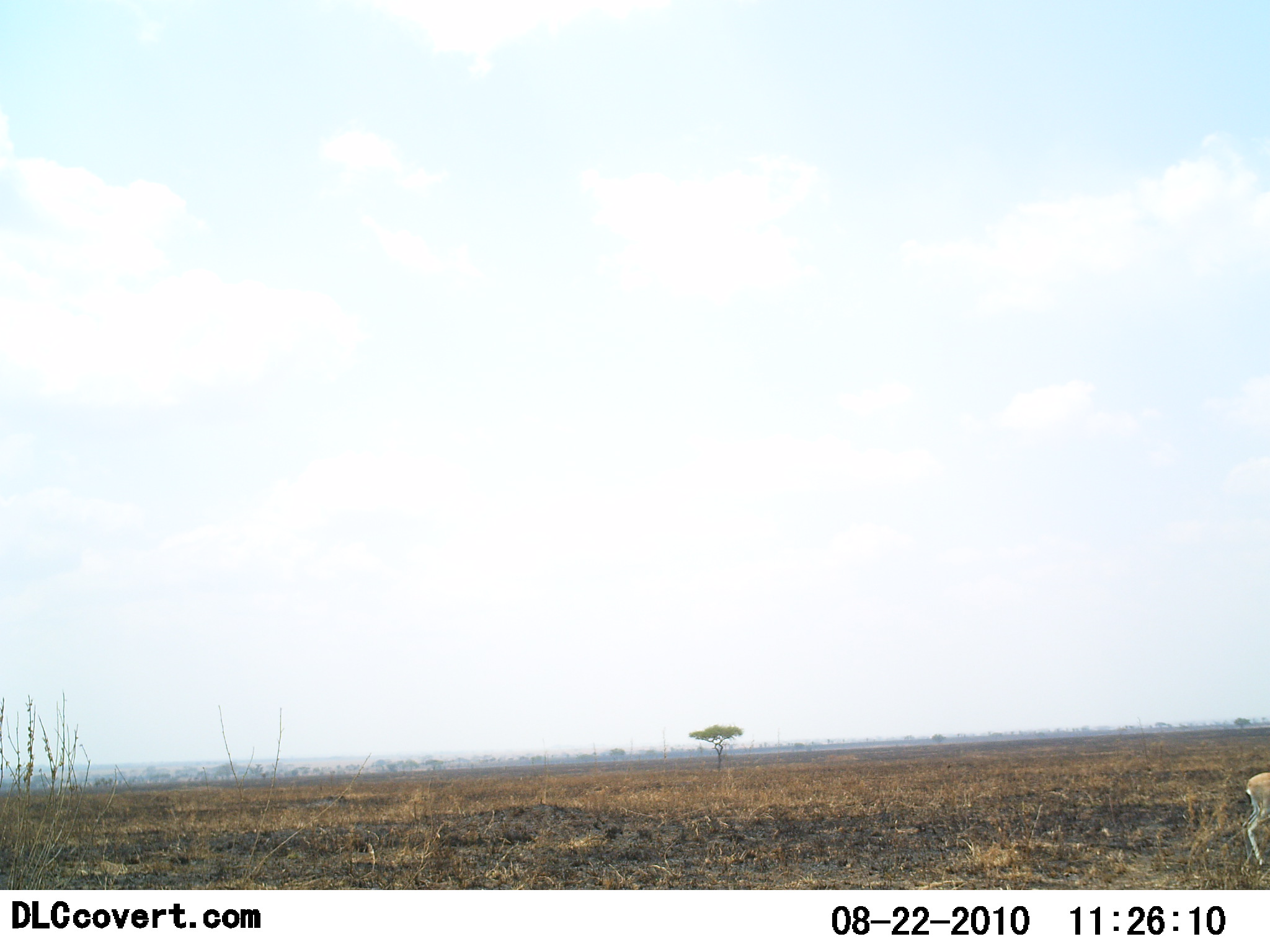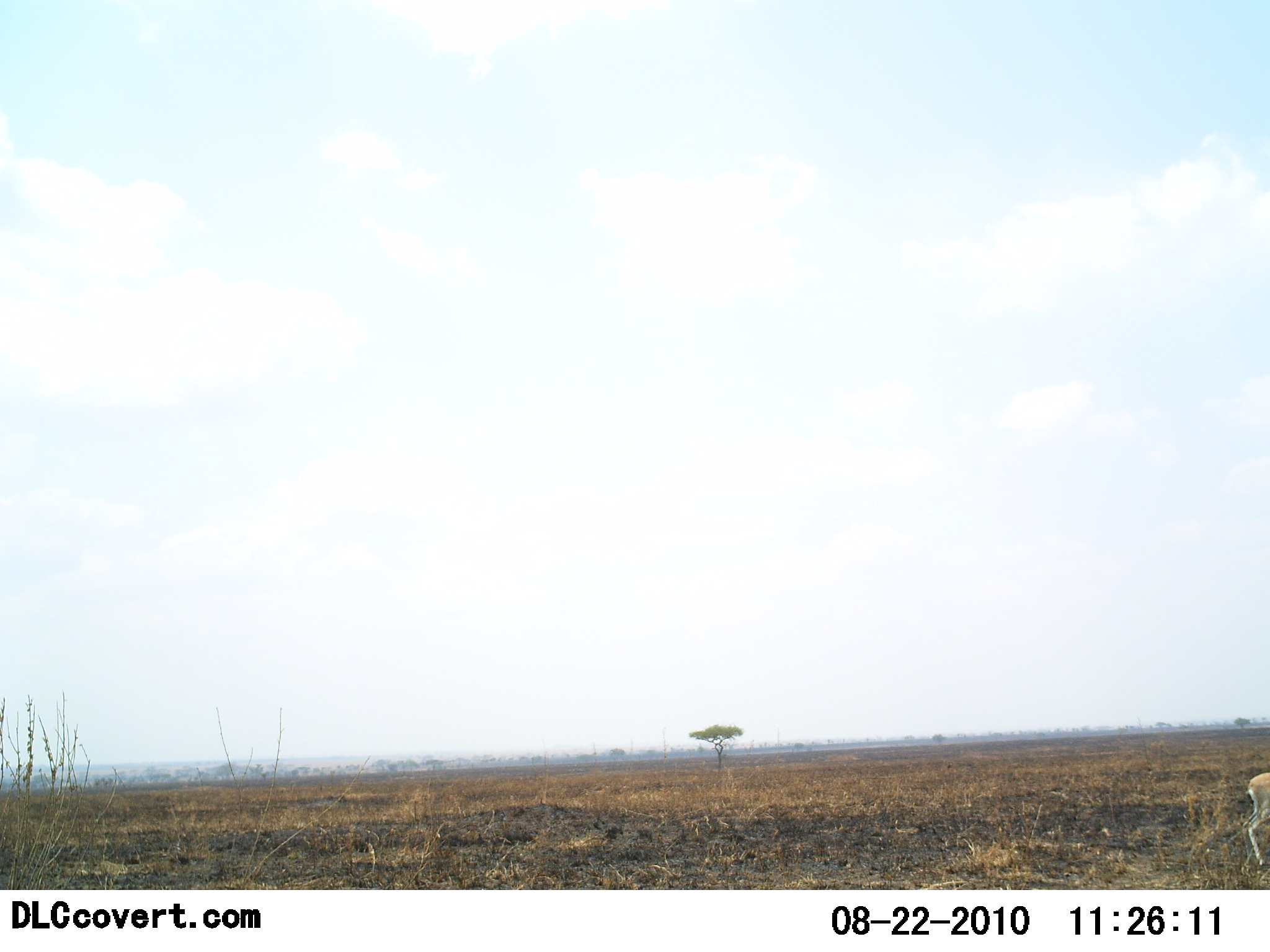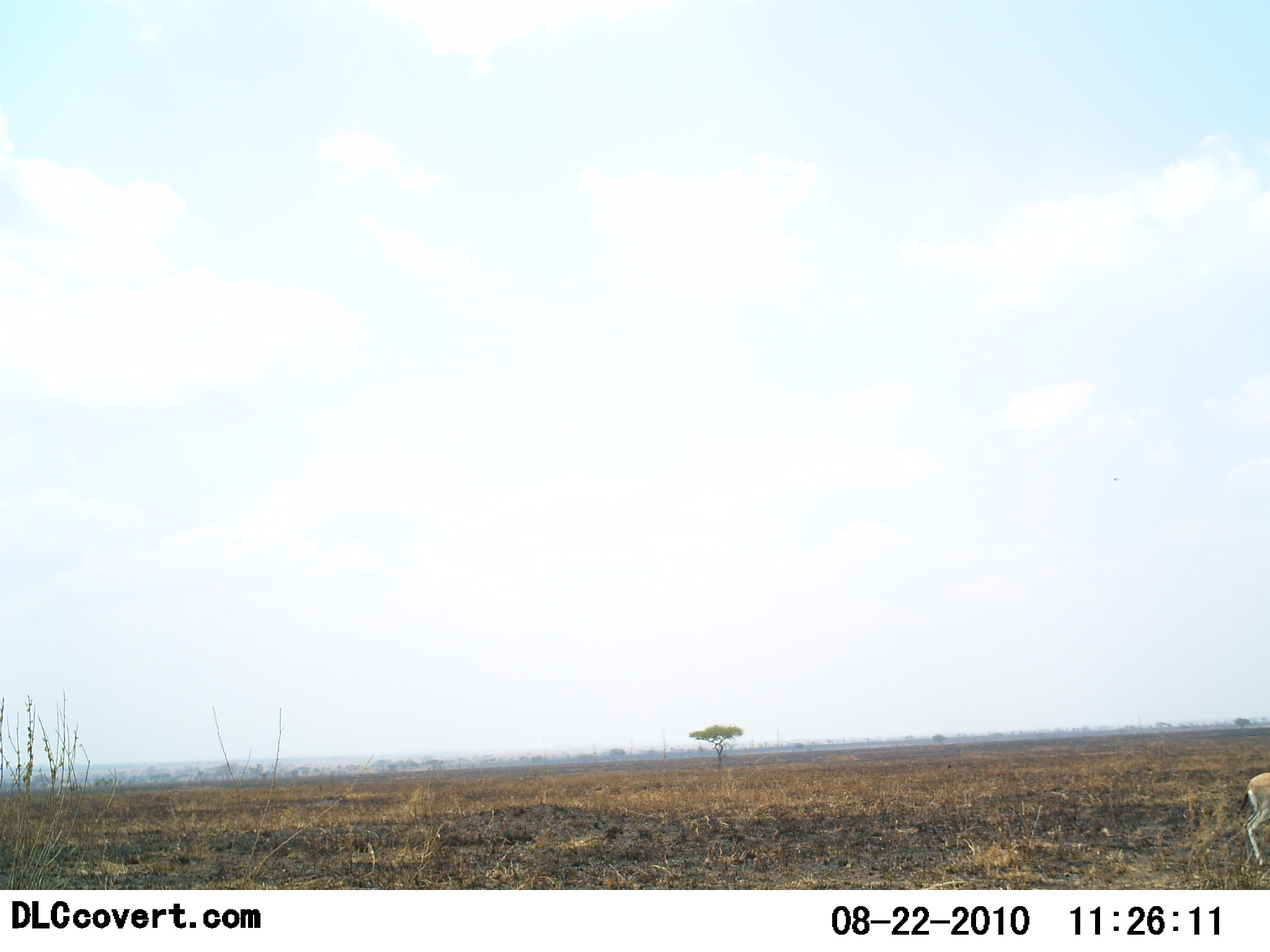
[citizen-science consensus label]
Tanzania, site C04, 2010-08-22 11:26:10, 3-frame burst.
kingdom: Animalia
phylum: Chordata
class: Mammalia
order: Artiodactyla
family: Bovidae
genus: Eudorcas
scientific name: Eudorcas thomsonii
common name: thomson's gazelle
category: gazellethomsons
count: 1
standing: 91%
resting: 0%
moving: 0%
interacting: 0%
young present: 0%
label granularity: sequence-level